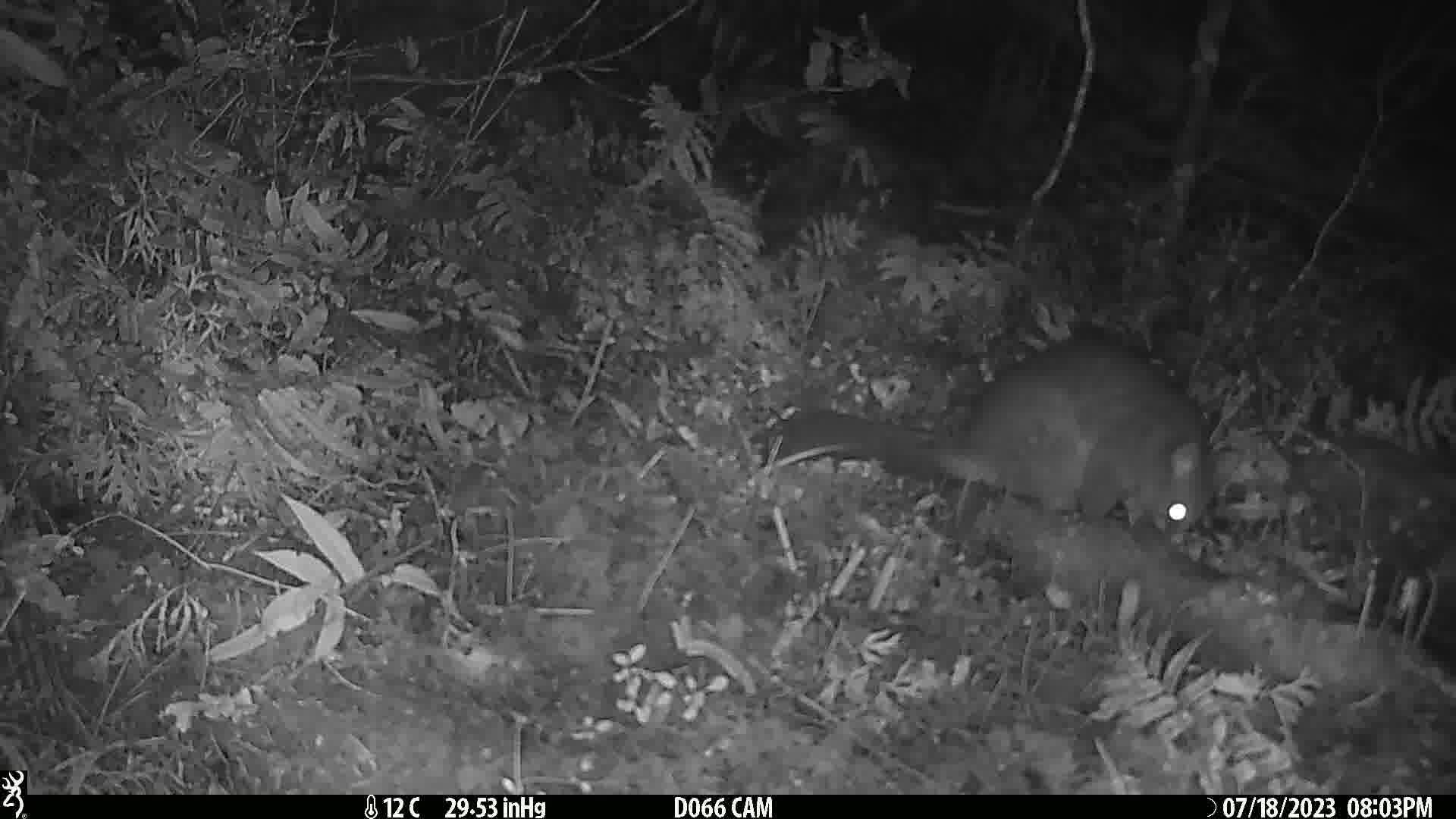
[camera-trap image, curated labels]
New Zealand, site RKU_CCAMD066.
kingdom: Animalia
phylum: Chordata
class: Mammalia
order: Diprotodontia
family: Phalangeridae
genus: Trichosurus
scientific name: Trichosurus vulpecula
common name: common brushtail possum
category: possum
Possum (common brushtail possum) (Trichosurus vulpecula).